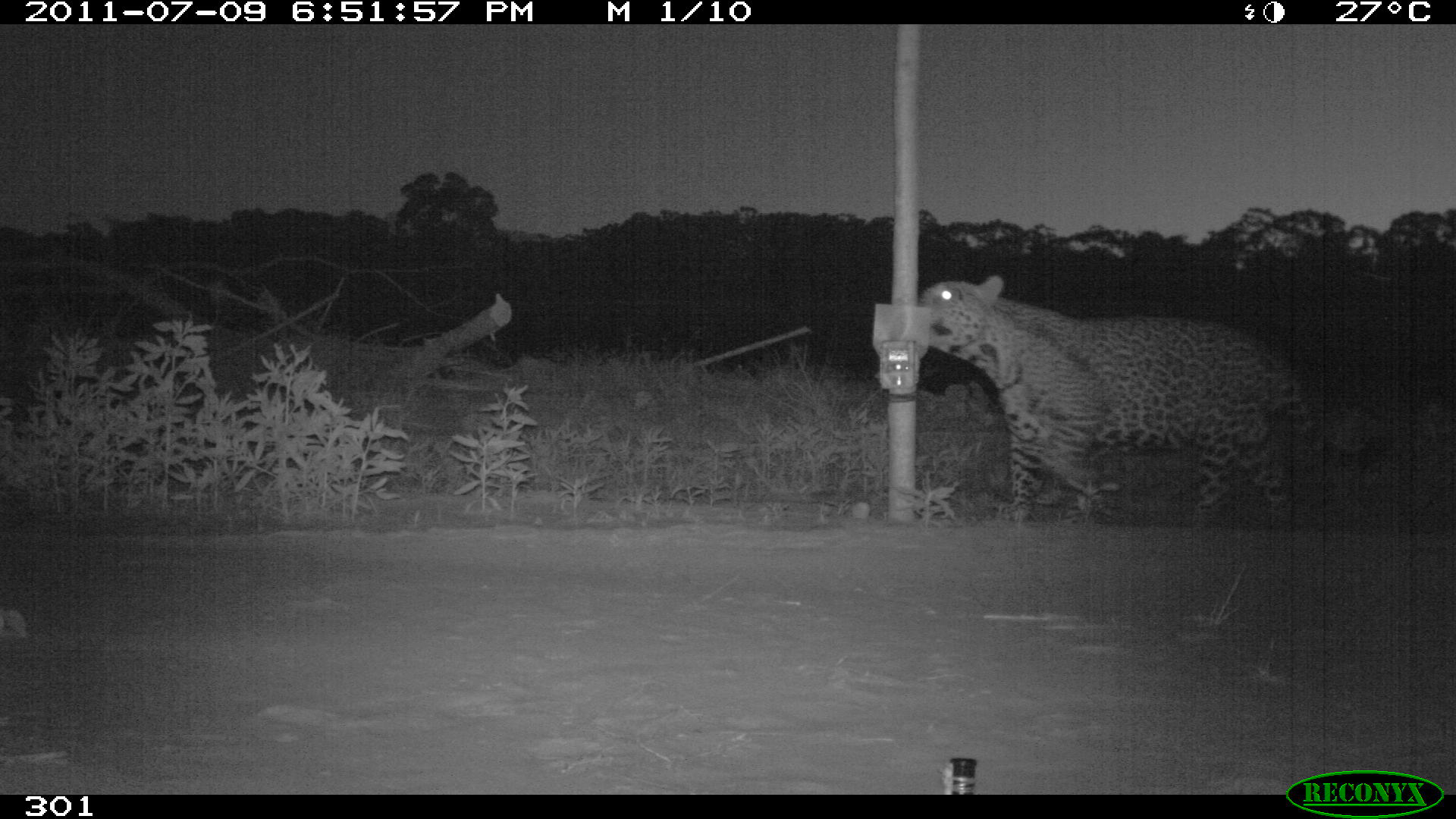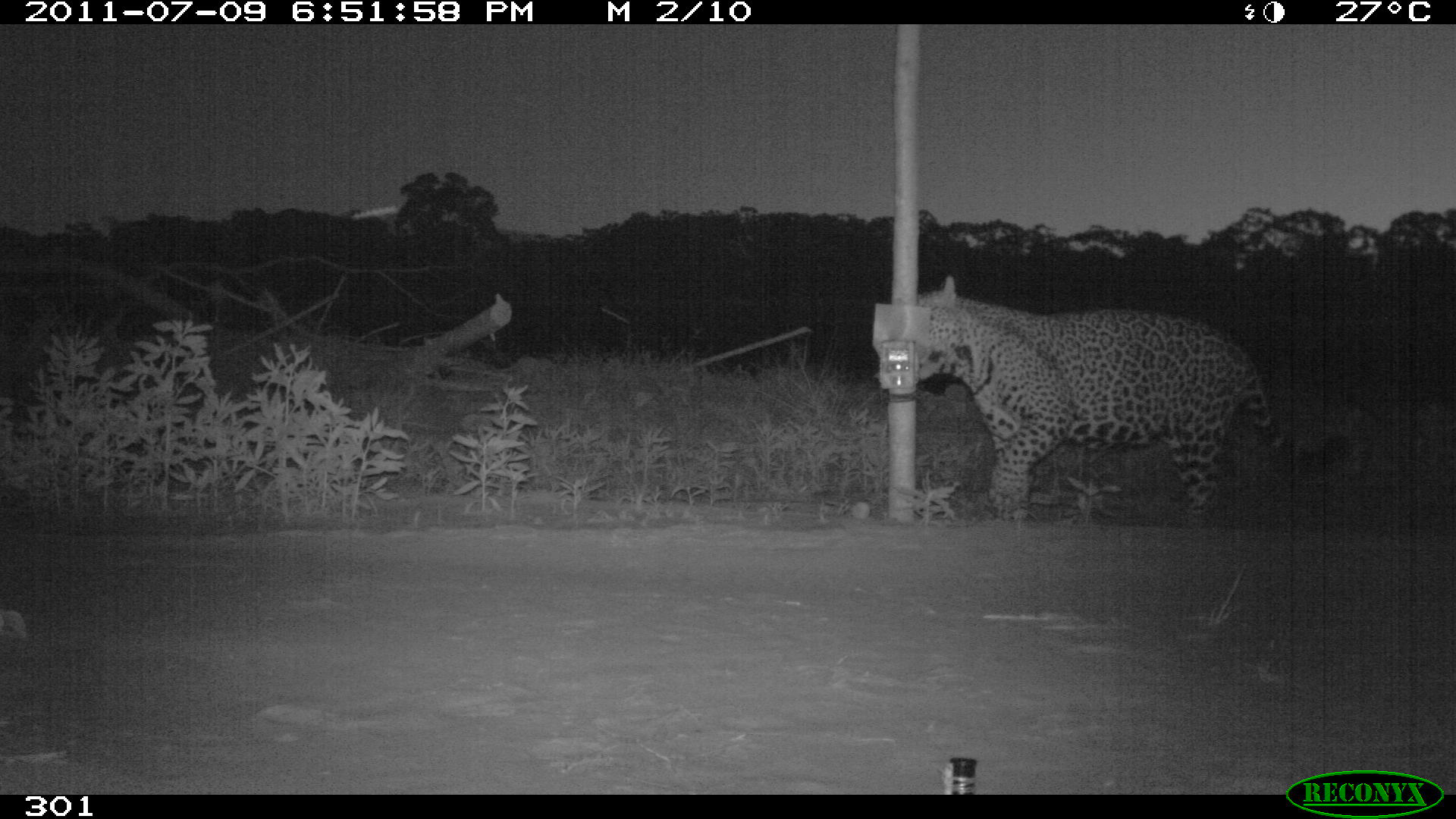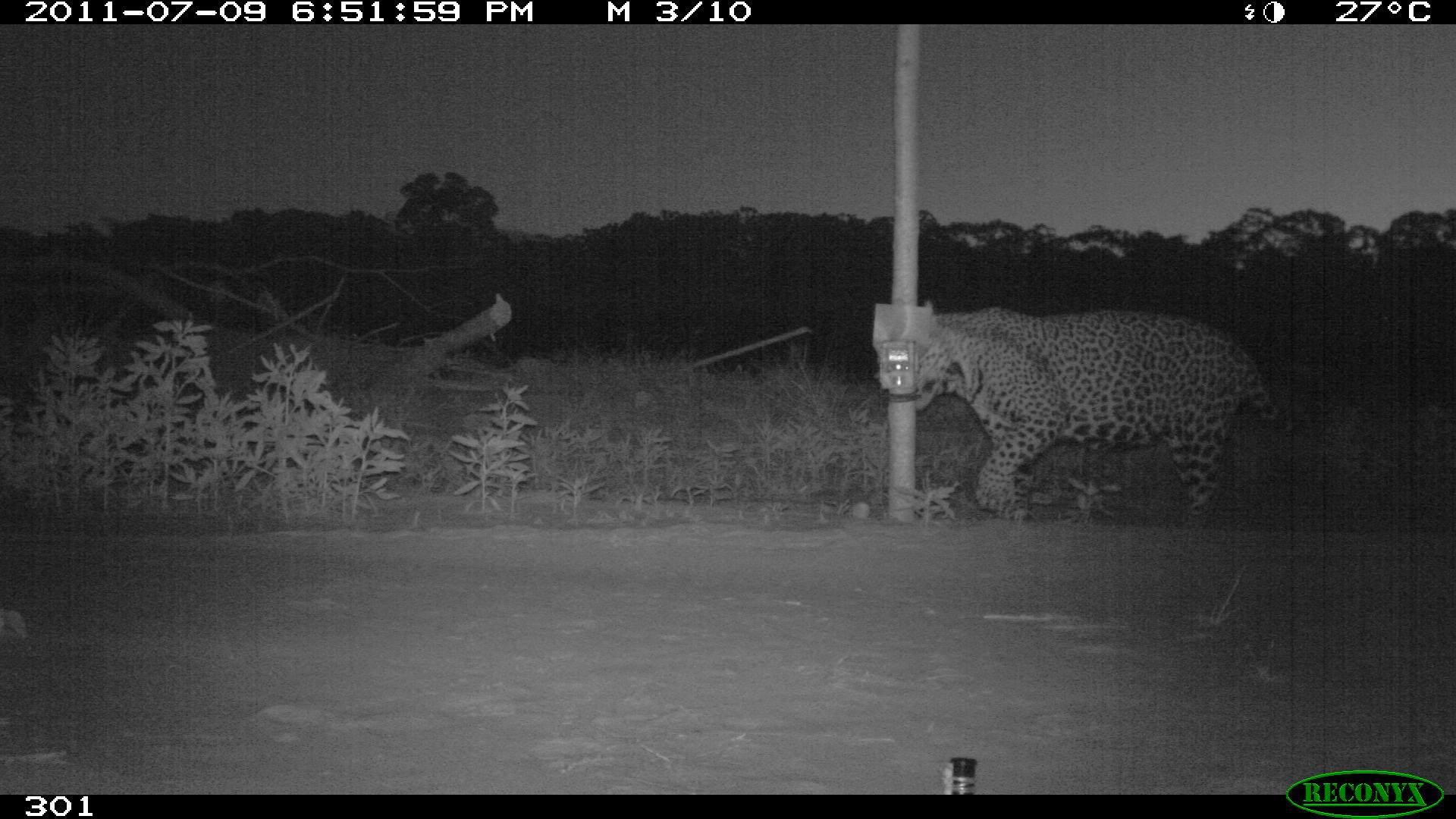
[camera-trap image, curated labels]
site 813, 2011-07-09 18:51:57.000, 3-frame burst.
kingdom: Animalia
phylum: Chordata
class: Mammalia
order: Carnivora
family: Felidae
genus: Panthera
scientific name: Panthera onca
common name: jaguar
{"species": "Panthera onca (jaguar)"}